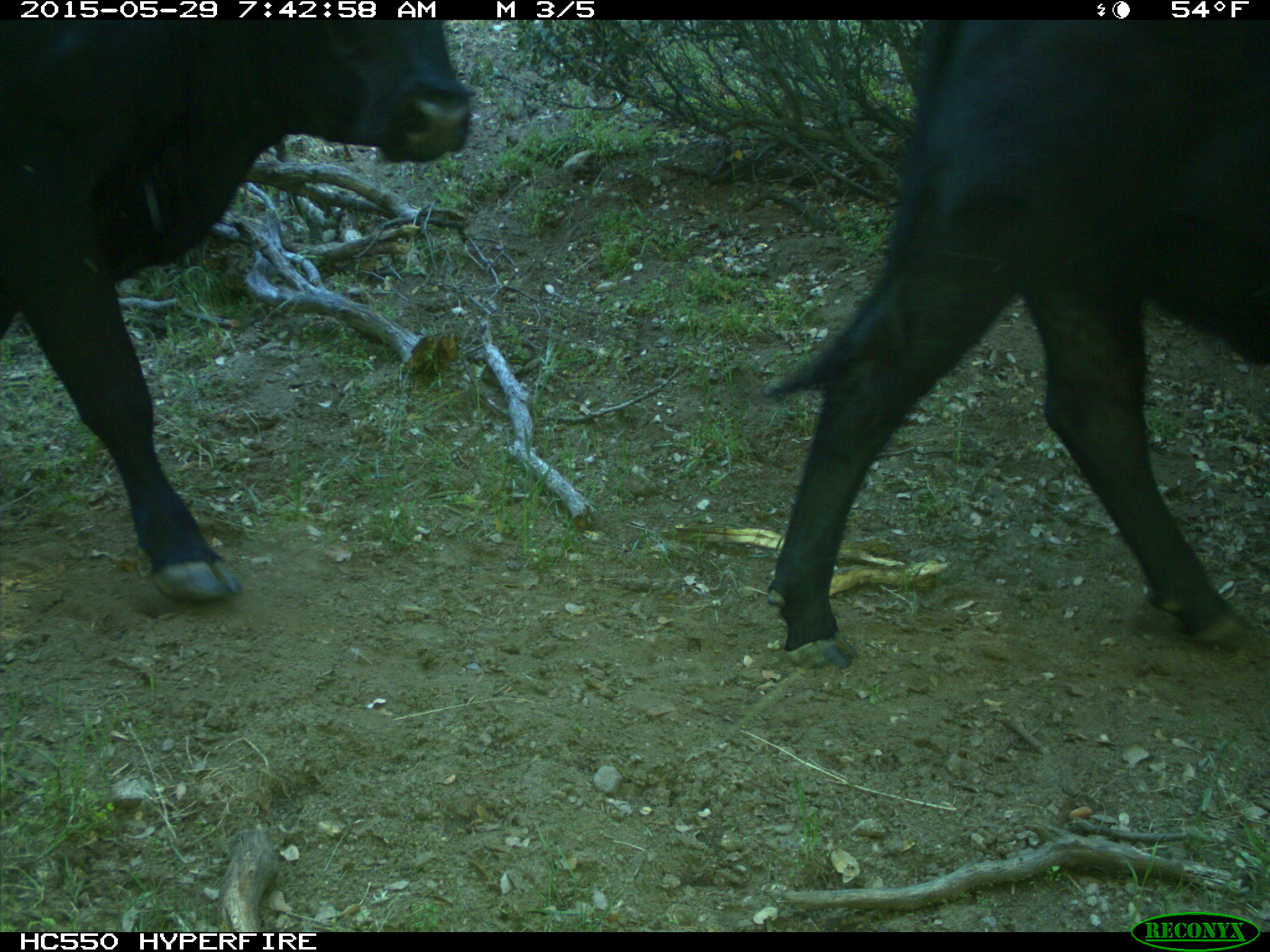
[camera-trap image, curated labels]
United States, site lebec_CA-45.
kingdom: Animalia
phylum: Chordata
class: Mammalia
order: Artiodactyla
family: Bovidae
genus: Bos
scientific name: Bos taurus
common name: domestic cow